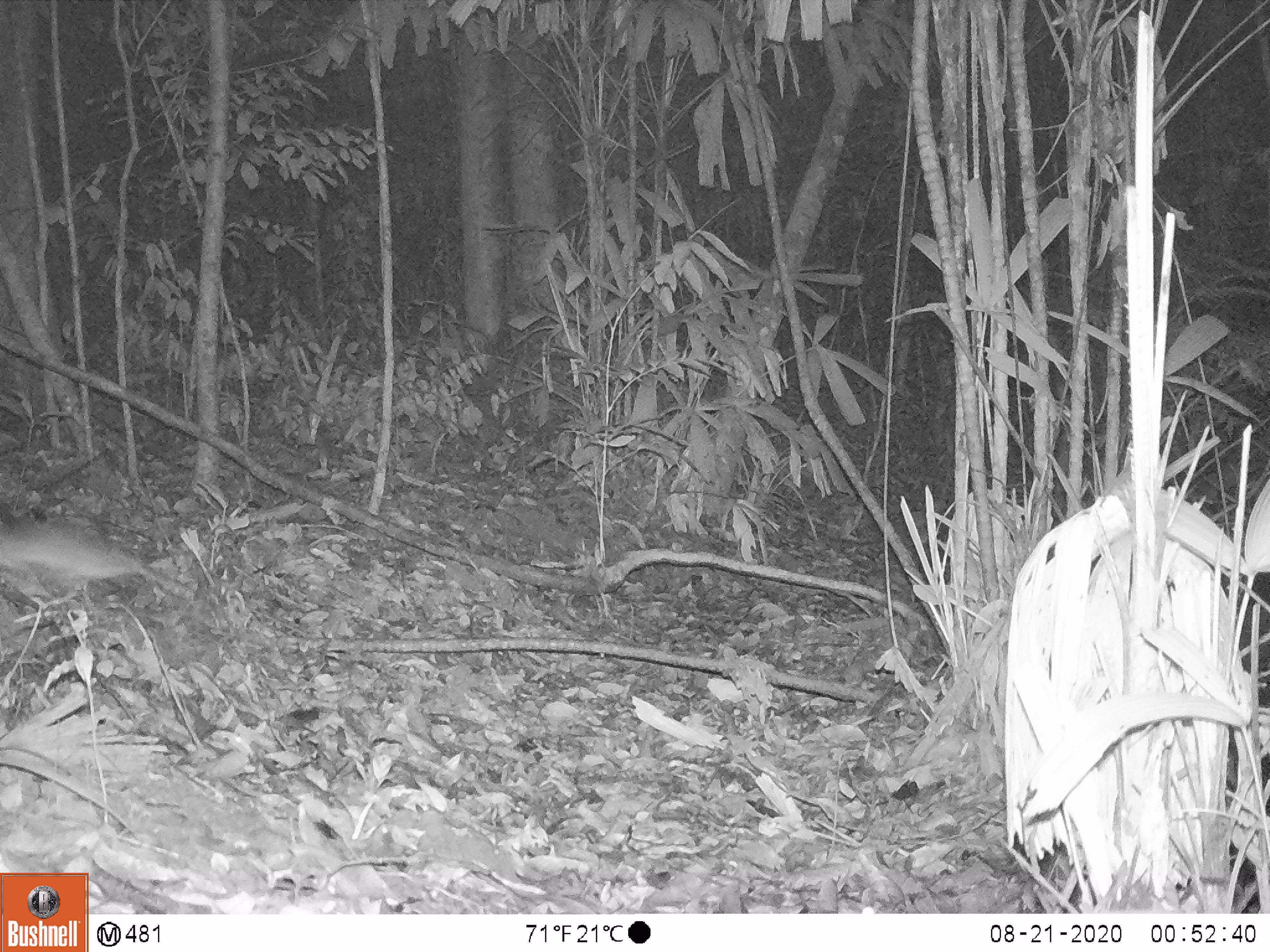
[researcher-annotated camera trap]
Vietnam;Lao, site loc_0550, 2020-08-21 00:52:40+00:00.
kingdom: Animalia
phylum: Chordata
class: Mammalia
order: Rodentia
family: Muridae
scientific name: Muridae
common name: old-world mice and rats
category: unidentified murid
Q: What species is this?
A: Unidentified murid (old-world mice and rats) (Muridae).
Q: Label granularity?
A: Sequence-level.